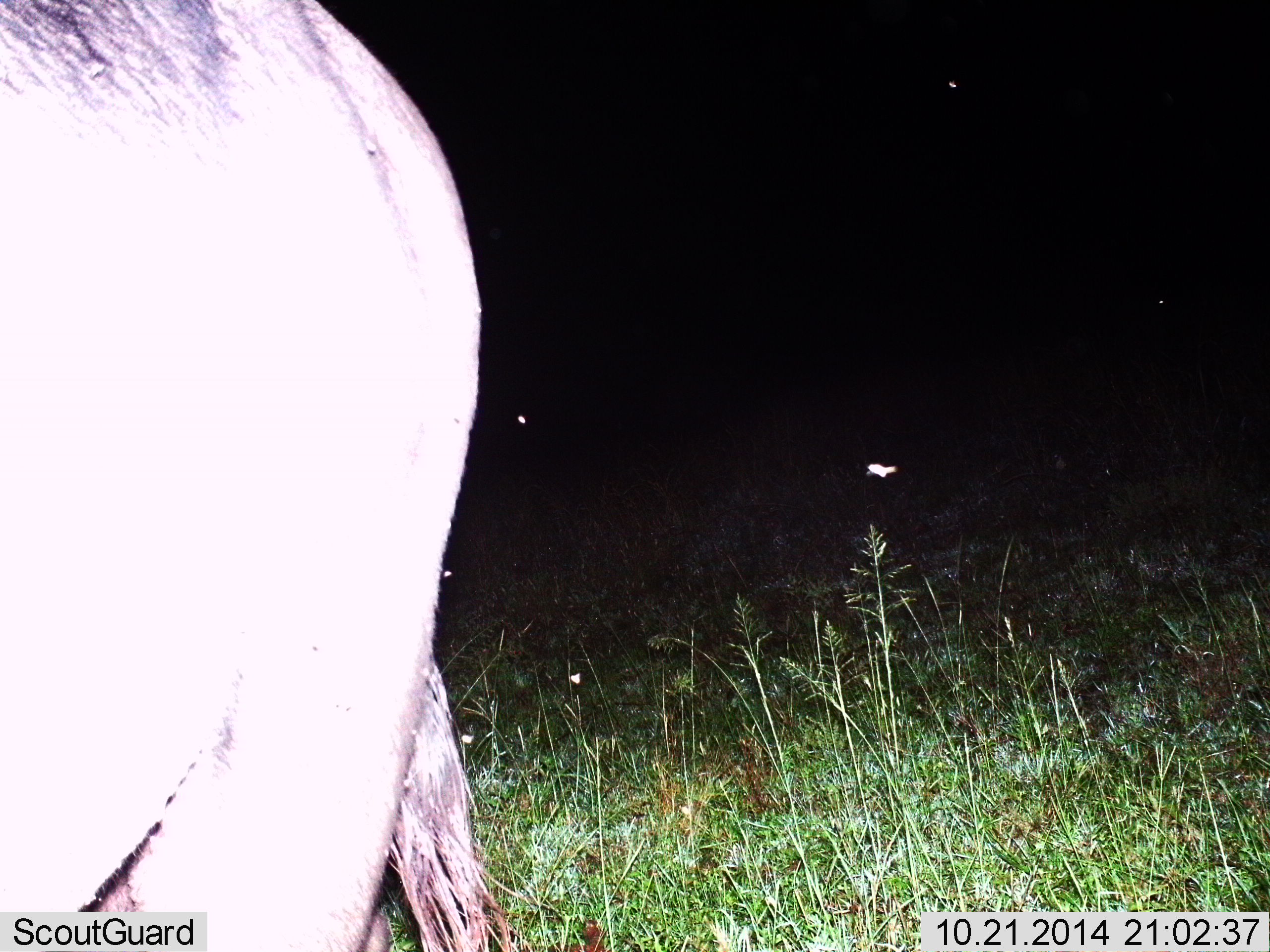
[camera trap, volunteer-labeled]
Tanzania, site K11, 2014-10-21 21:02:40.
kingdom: Animalia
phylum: Chordata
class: Mammalia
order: Artiodactyla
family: Bovidae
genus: Connochaetes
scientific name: Connochaetes taurinus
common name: blue wildebeest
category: wildebeest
Wildebeest (blue wildebeest) (Connochaetes taurinus), count 1. Behavior (volunteer vote fractions): standing 80%, resting 0%, moving 20%, interacting 0%. Young present (vote fraction): 0%. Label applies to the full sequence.